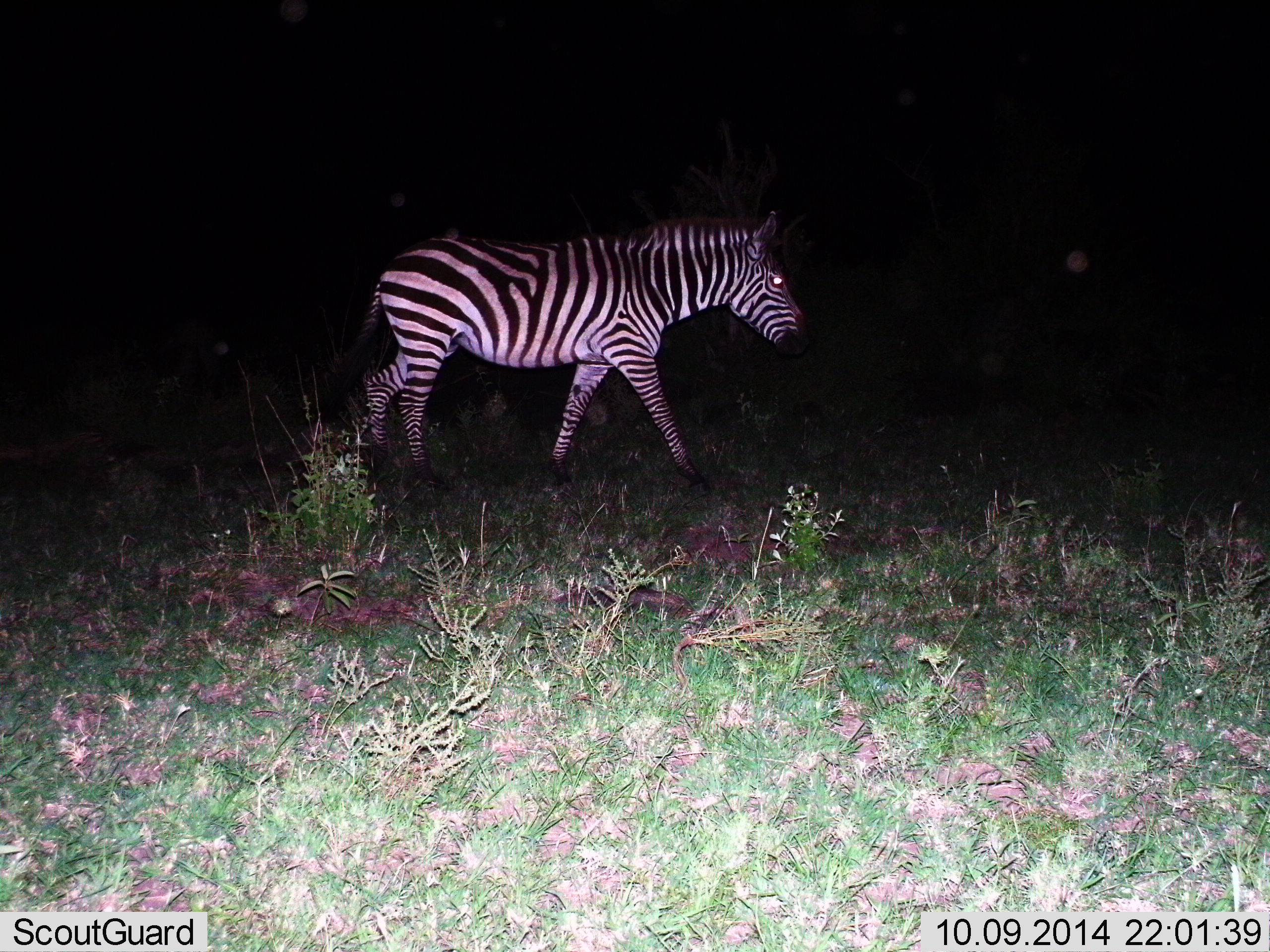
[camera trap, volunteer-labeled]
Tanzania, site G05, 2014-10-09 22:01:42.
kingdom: Animalia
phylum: Chordata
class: Mammalia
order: Perissodactyla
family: Equidae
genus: Equus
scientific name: Equus quagga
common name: plains zebra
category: zebra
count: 1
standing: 0%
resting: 0%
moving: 100%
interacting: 0%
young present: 0%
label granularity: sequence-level